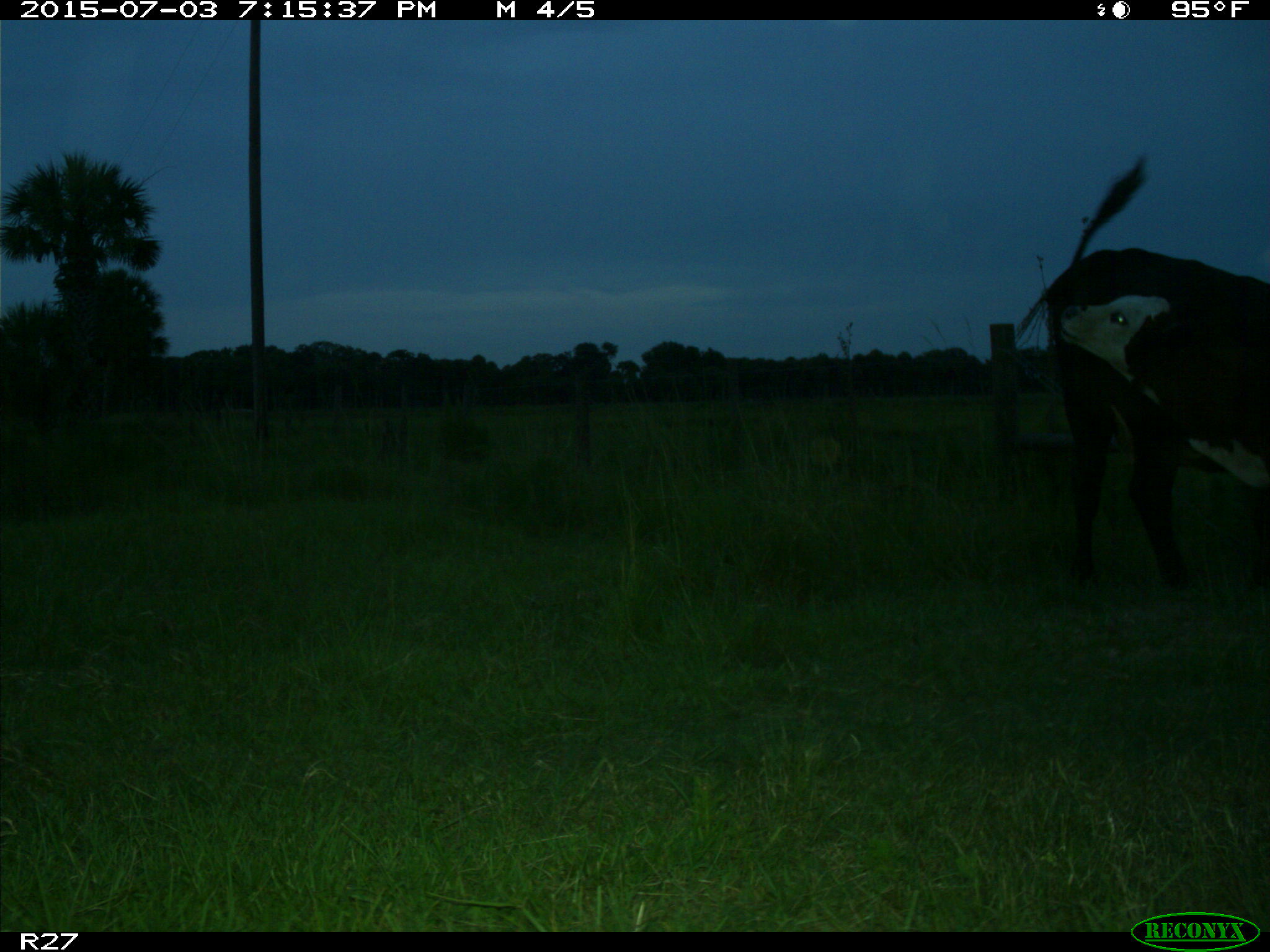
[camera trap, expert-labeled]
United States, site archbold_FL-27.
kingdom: Animalia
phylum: Chordata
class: Mammalia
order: Artiodactyla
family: Bovidae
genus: Bos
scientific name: Bos taurus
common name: domestic cow